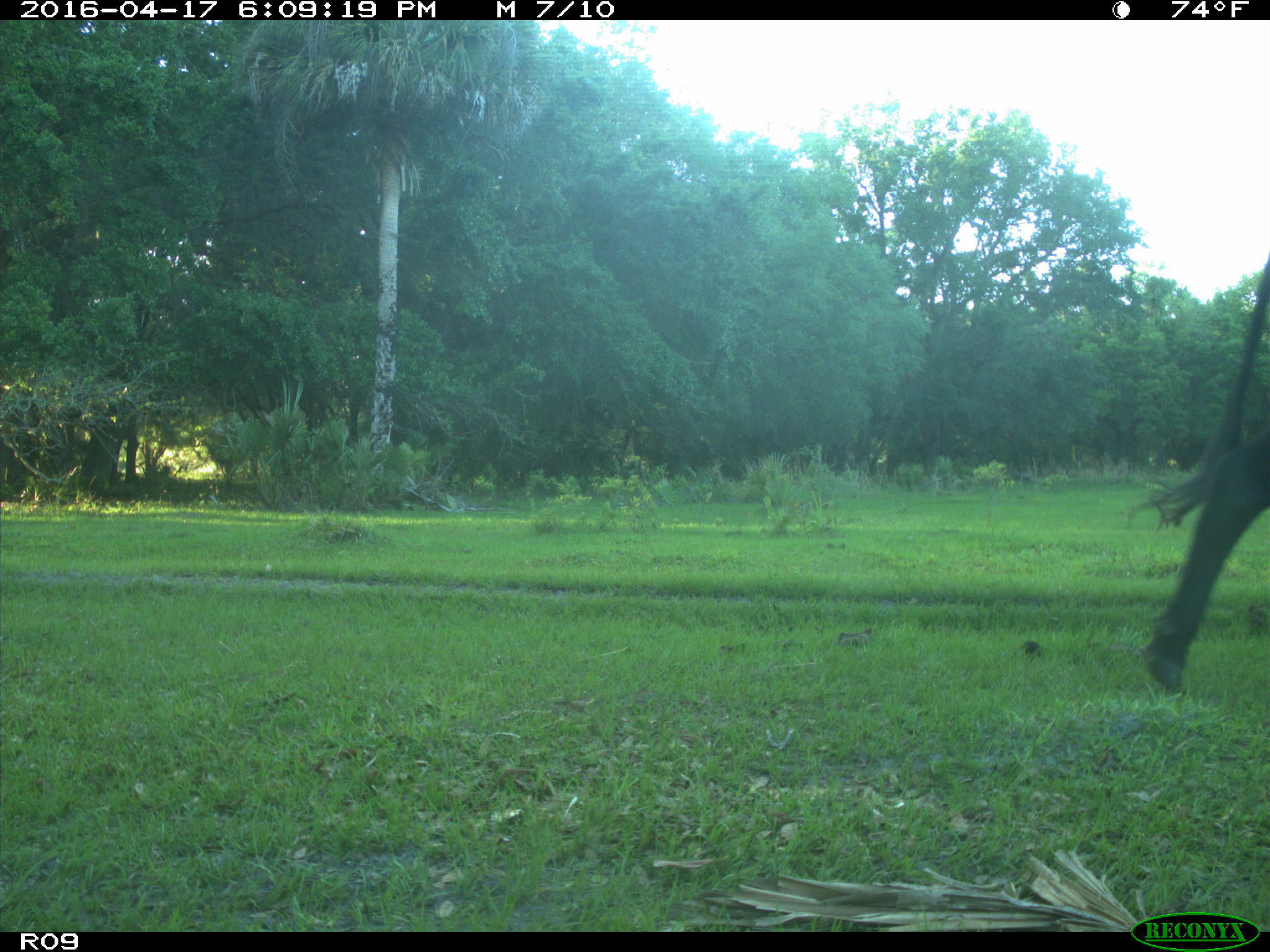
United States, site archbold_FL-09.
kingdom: Animalia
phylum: Chordata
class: Mammalia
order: Artiodactyla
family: Bovidae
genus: Bos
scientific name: Bos taurus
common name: domestic cow